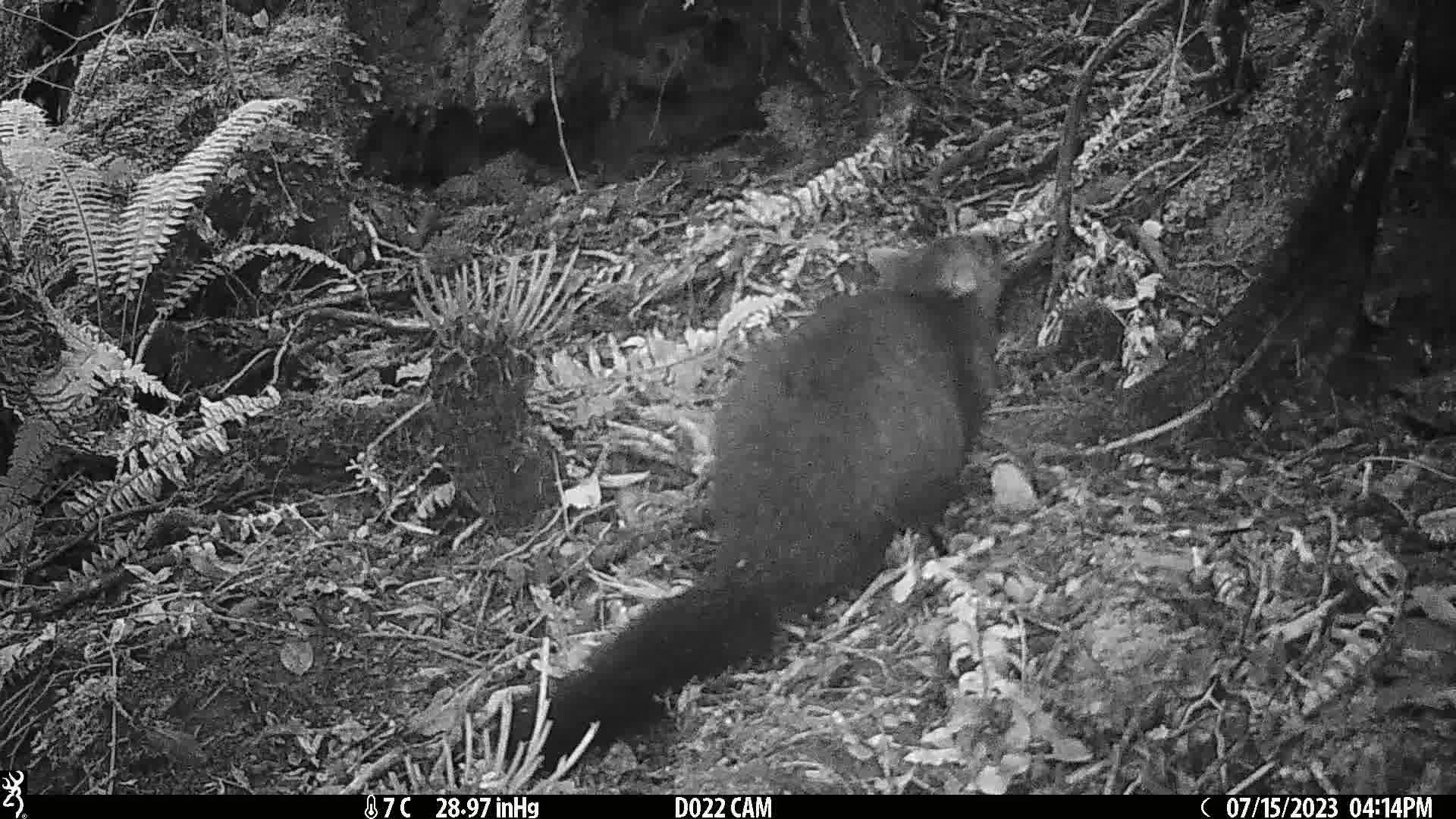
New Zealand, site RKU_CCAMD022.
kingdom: Animalia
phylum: Chordata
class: Mammalia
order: Diprotodontia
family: Phalangeridae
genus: Trichosurus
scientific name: Trichosurus vulpecula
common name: common brushtail possum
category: possum